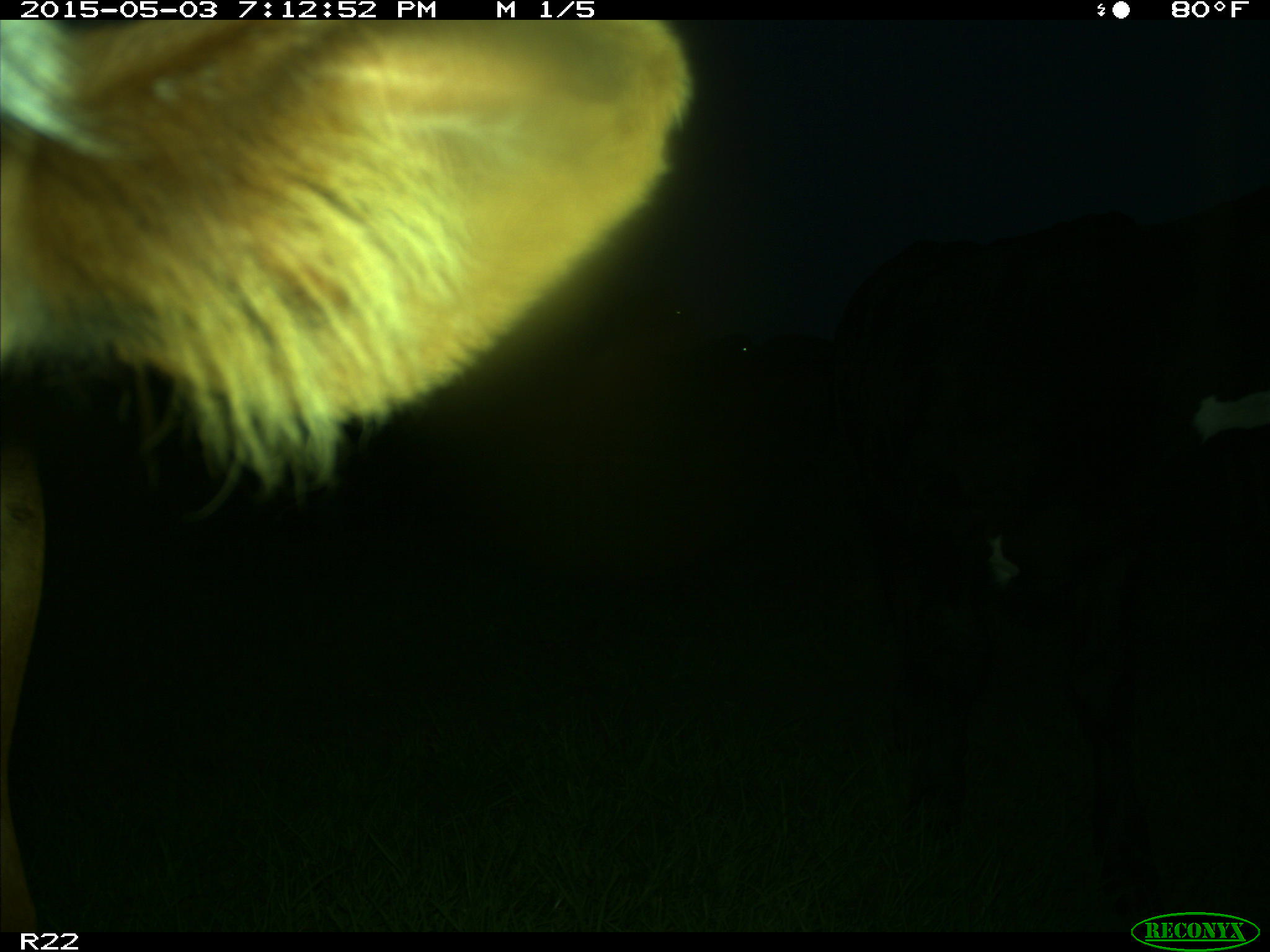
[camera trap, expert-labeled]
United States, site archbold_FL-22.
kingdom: Animalia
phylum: Chordata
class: Mammalia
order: Artiodactyla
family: Bovidae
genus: Bos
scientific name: Bos taurus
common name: domestic cow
Bos taurus (domestic cow).